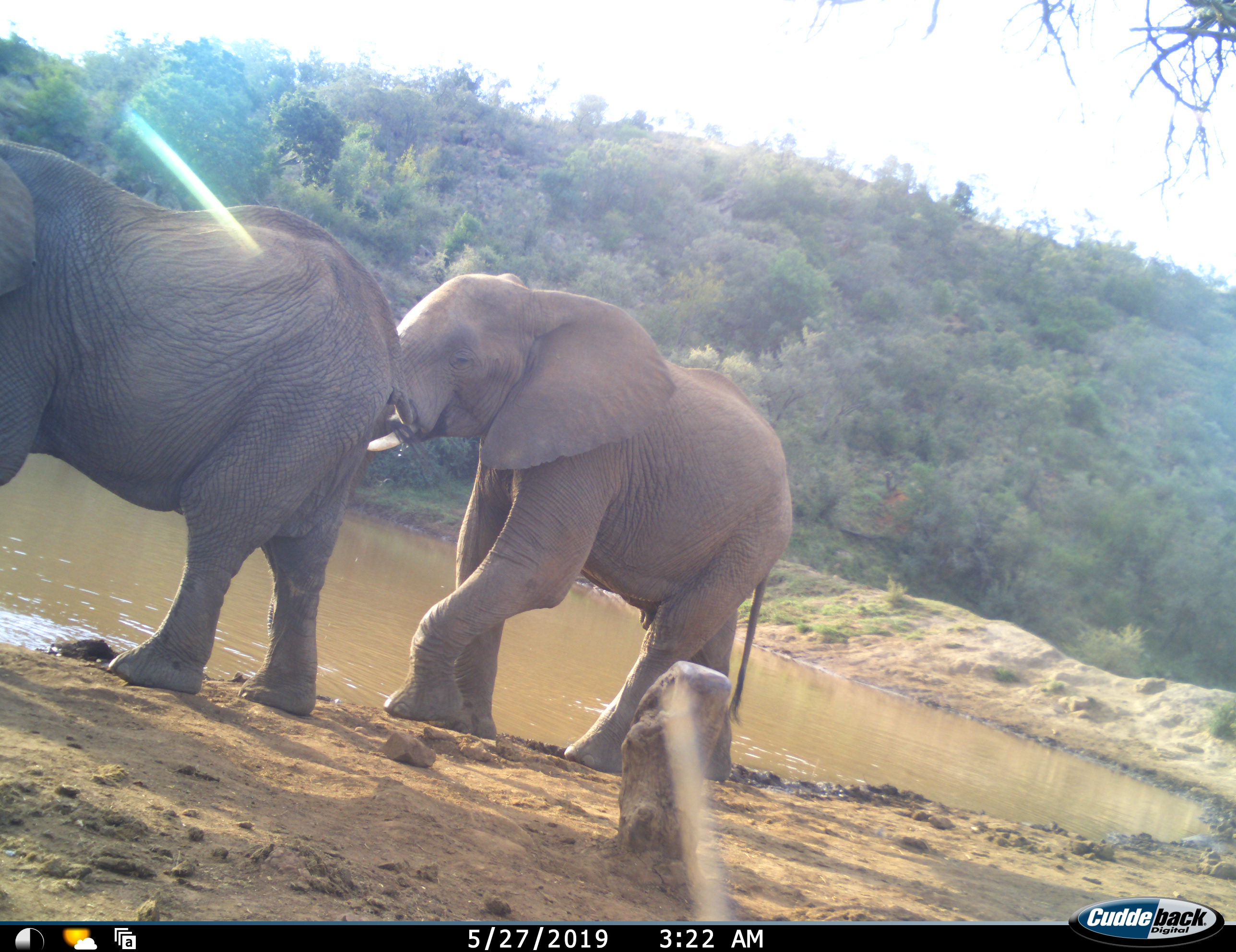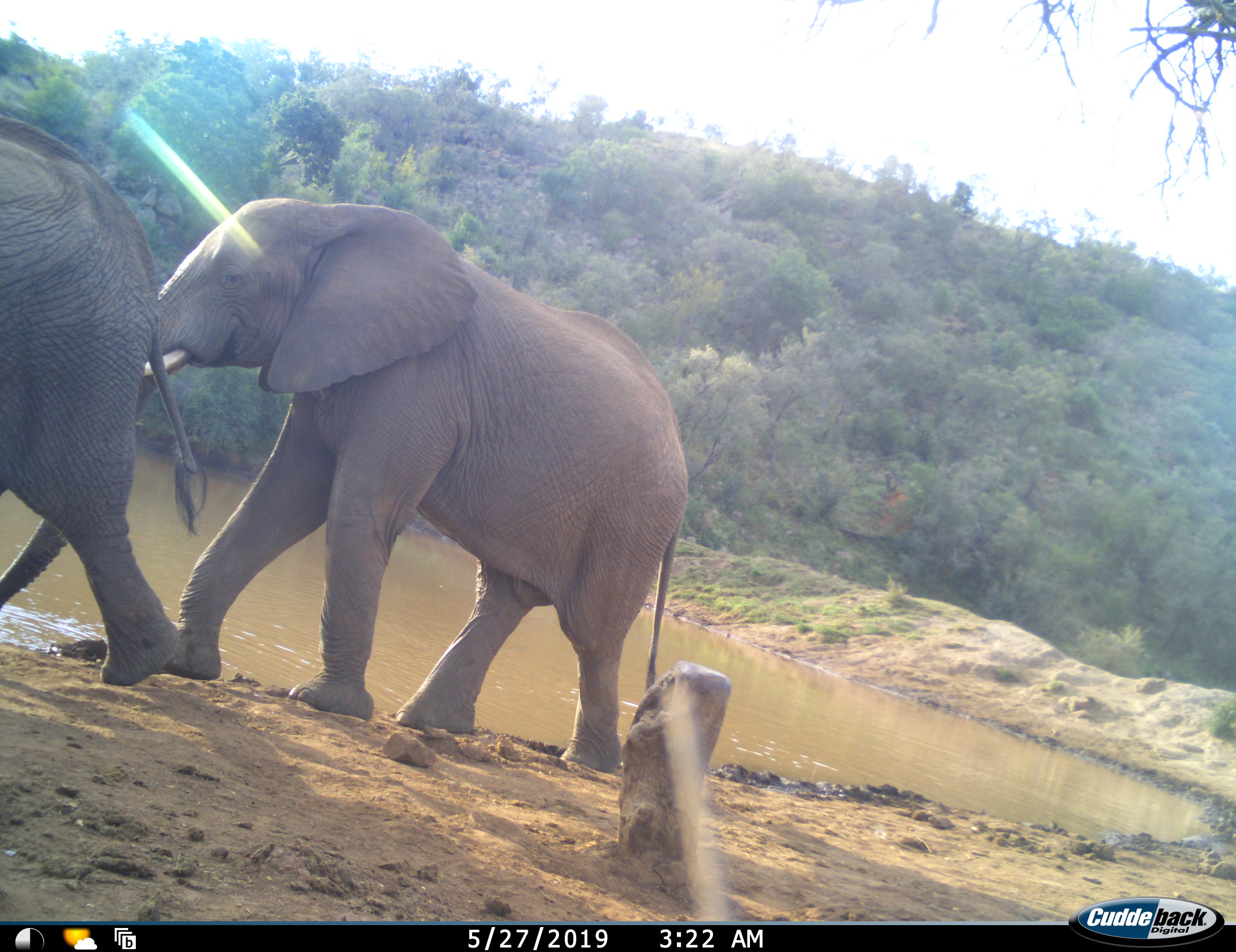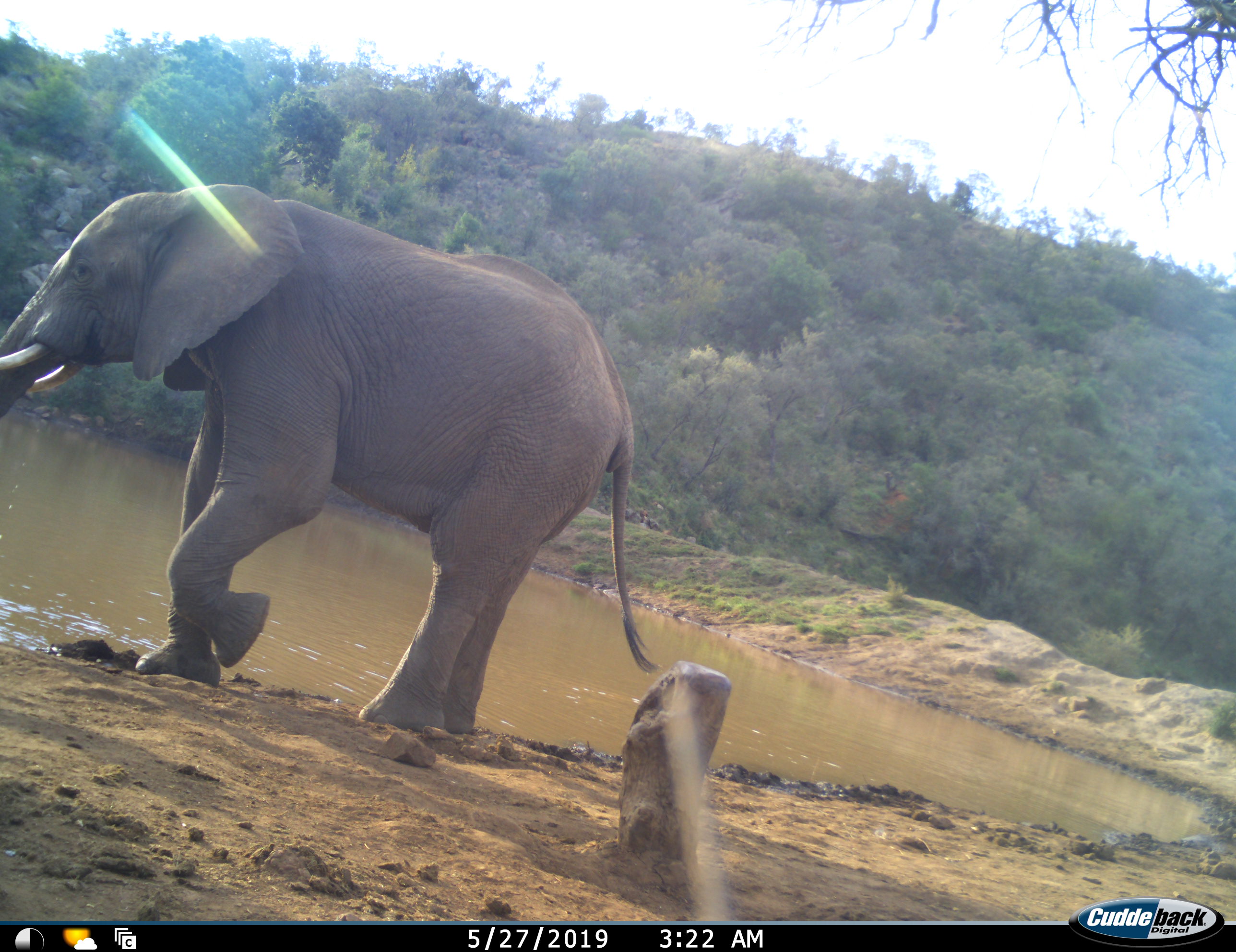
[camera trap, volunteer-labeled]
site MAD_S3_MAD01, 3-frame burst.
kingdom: Animalia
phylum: Chordata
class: Mammalia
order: Proboscidea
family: Elephantidae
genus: Loxodonta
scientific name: Loxodonta africana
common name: african bush elephant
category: elephant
Elephant (african bush elephant) (Loxodonta africana), count 2. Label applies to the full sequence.